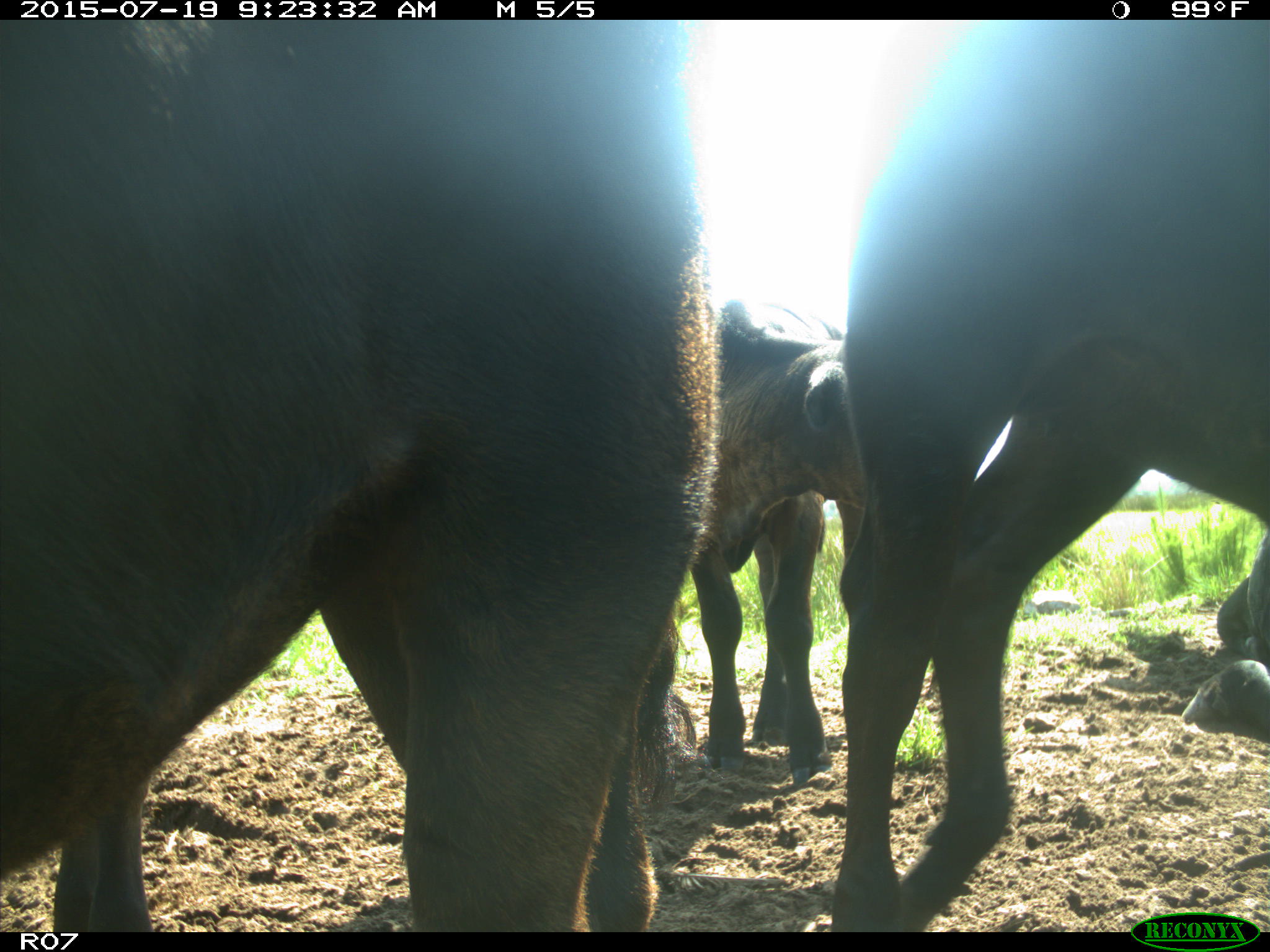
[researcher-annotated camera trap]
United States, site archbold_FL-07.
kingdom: Animalia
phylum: Chordata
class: Mammalia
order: Artiodactyla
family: Bovidae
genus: Bos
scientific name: Bos taurus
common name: domestic cow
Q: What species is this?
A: Bos taurus (domestic cow).